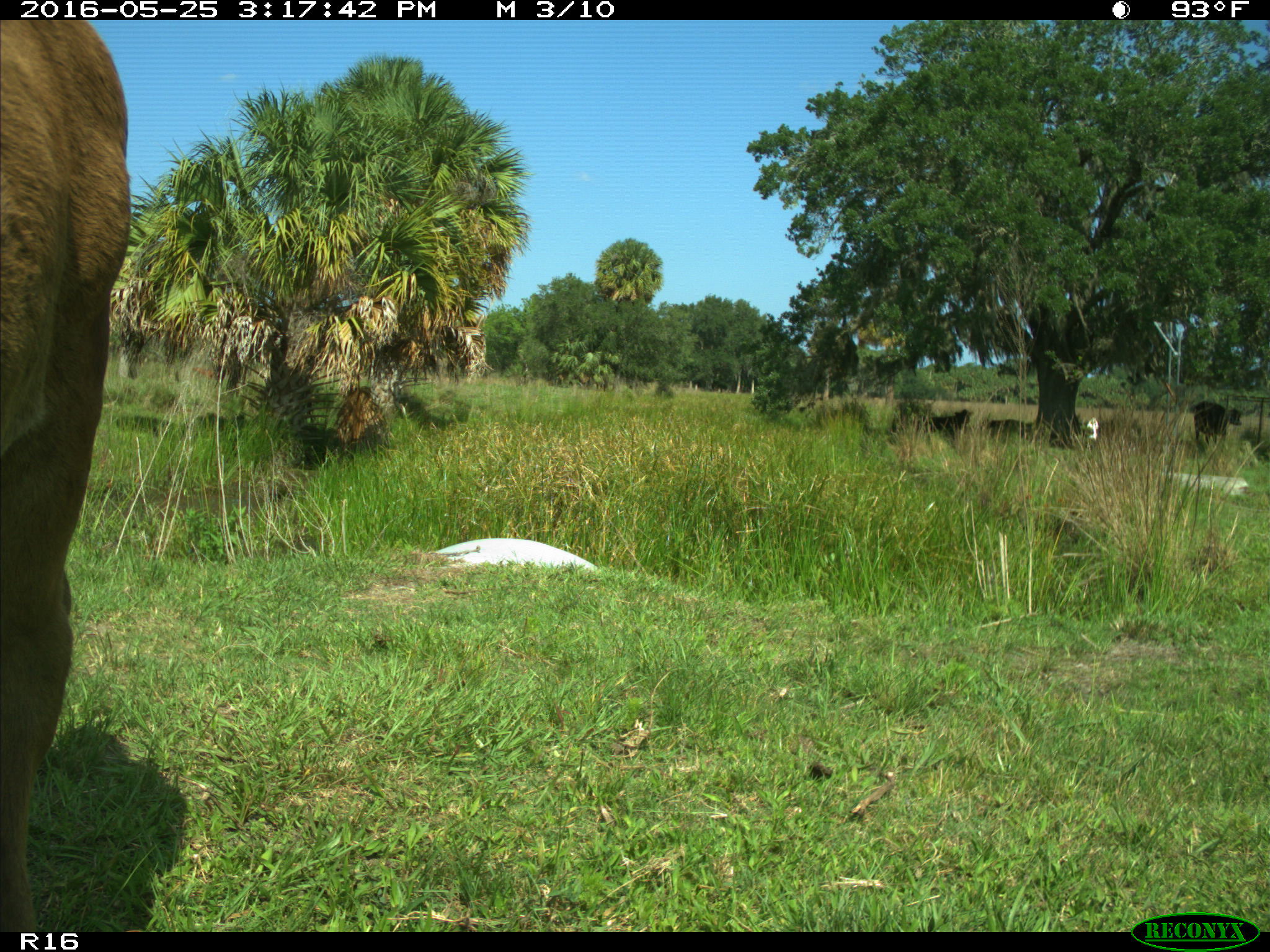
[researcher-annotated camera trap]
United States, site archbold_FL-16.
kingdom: Animalia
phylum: Chordata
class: Mammalia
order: Artiodactyla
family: Bovidae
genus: Bos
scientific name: Bos taurus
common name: domestic cow